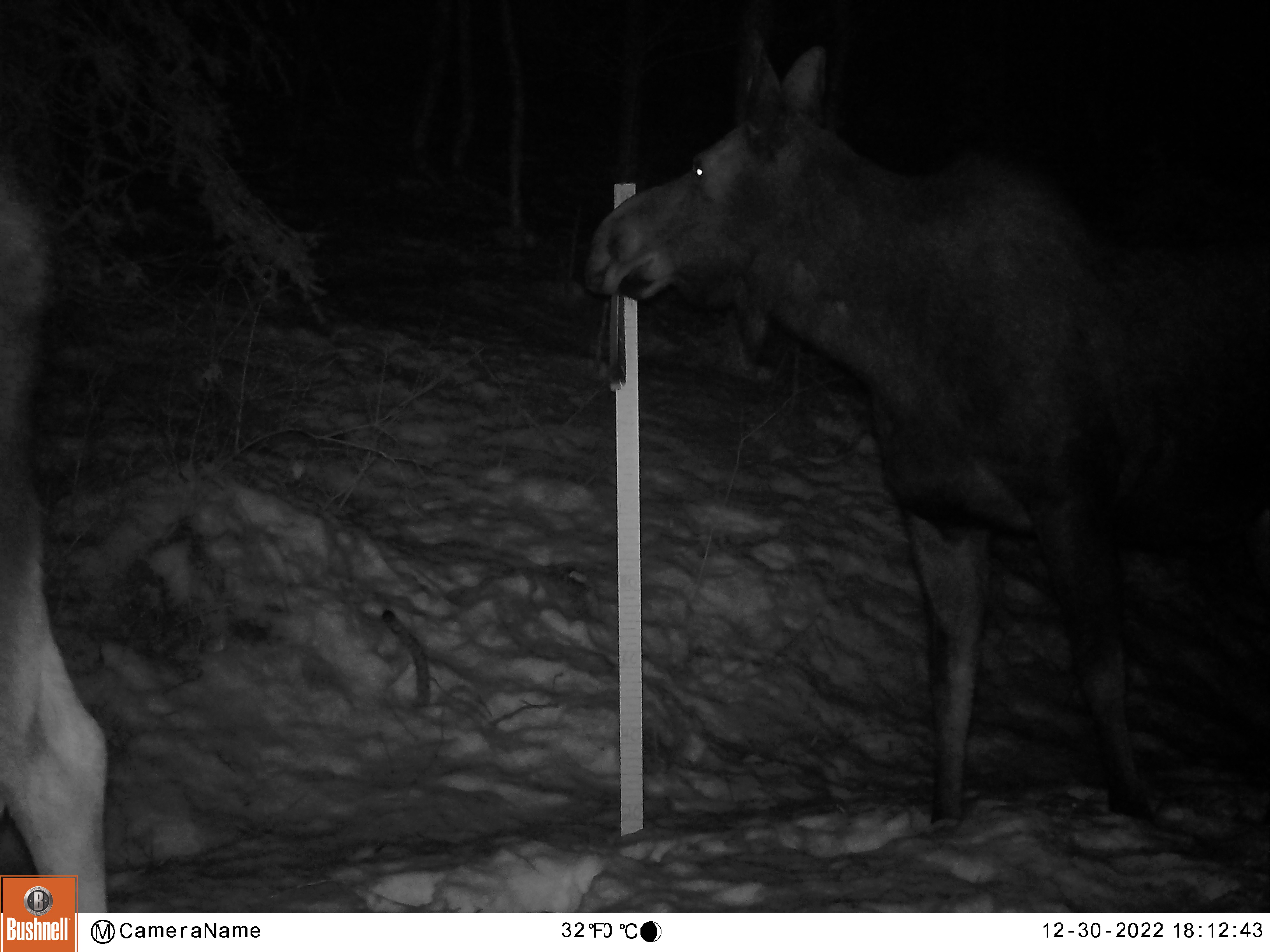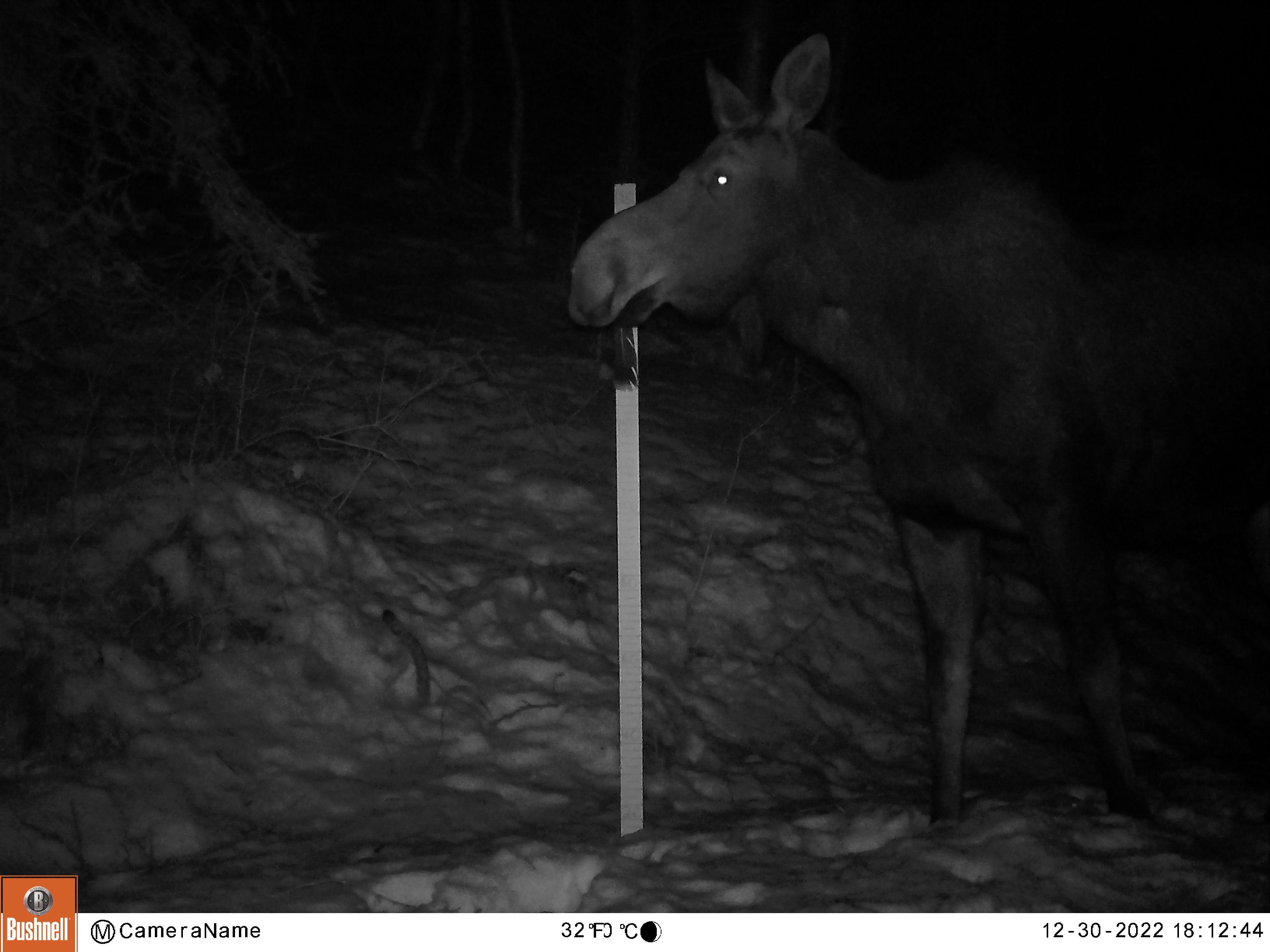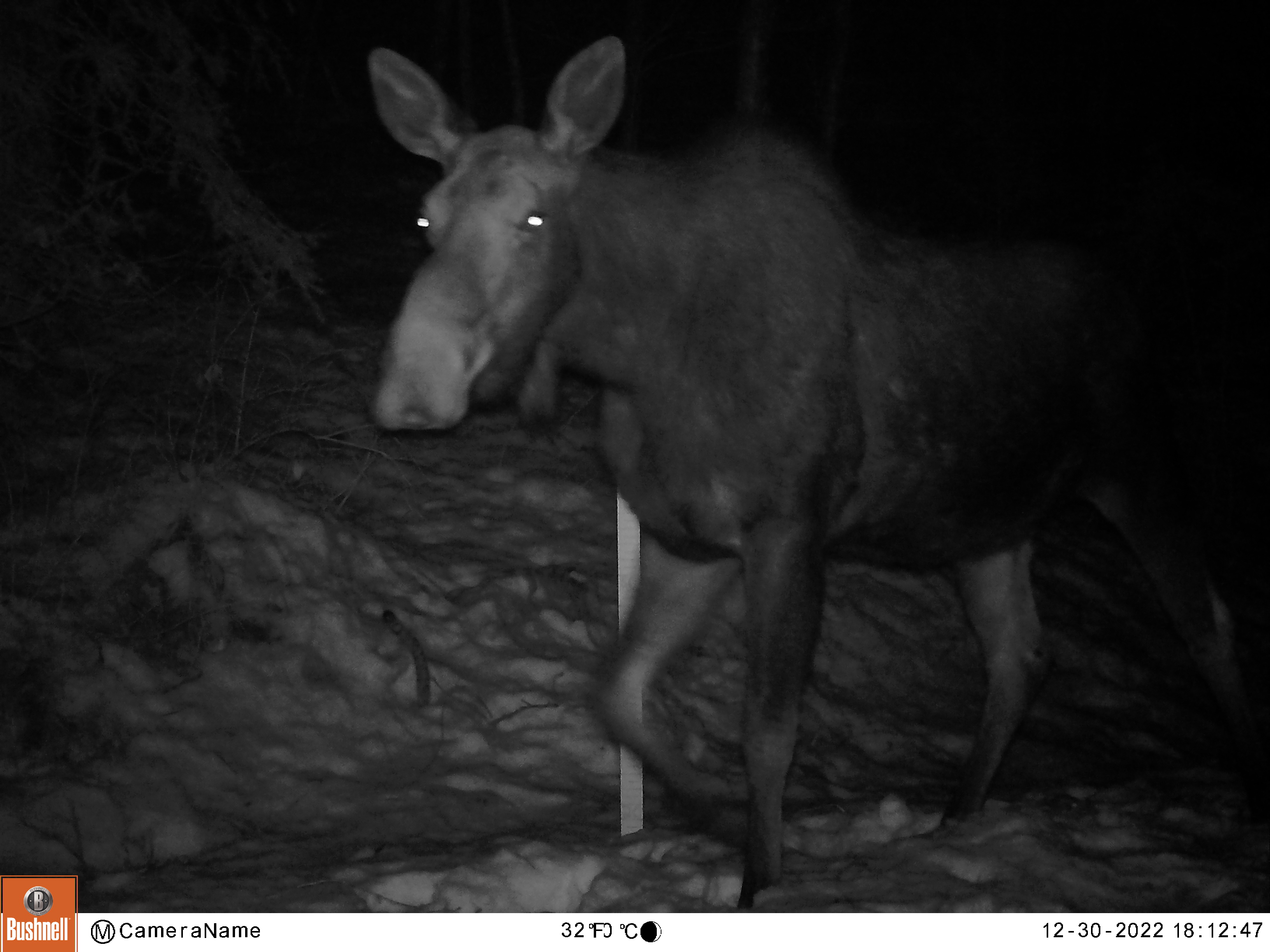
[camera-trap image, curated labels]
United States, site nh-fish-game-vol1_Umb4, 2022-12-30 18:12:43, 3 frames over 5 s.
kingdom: Animalia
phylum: Chordata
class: Mammalia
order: Artiodactyla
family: Cervidae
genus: Alces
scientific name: Alces alces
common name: moose